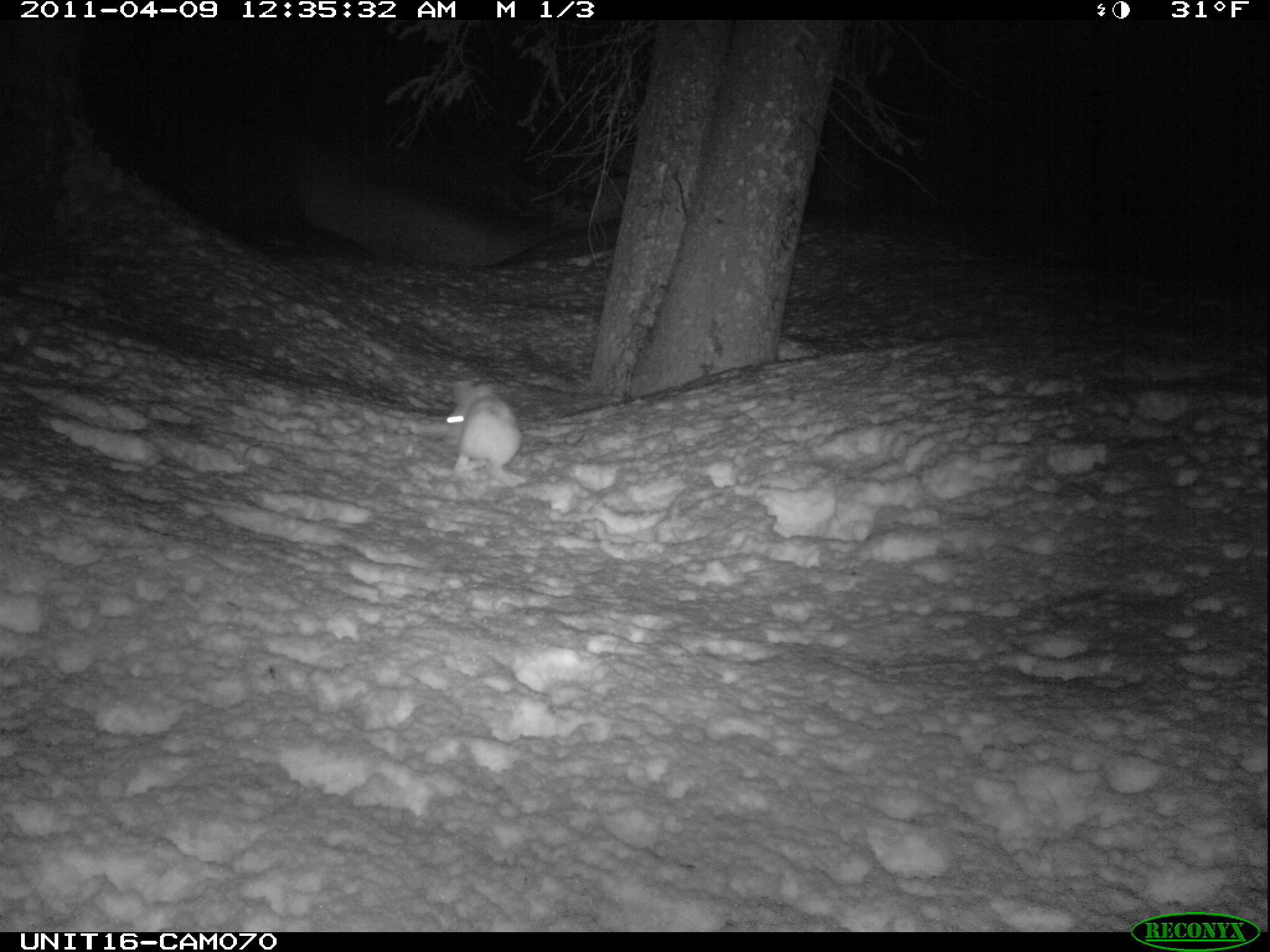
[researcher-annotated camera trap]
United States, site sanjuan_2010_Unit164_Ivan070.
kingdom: Animalia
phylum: Chordata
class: Mammalia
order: Lagomorpha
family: Leporidae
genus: Lepus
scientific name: Lepus americanus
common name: snowshoe hare